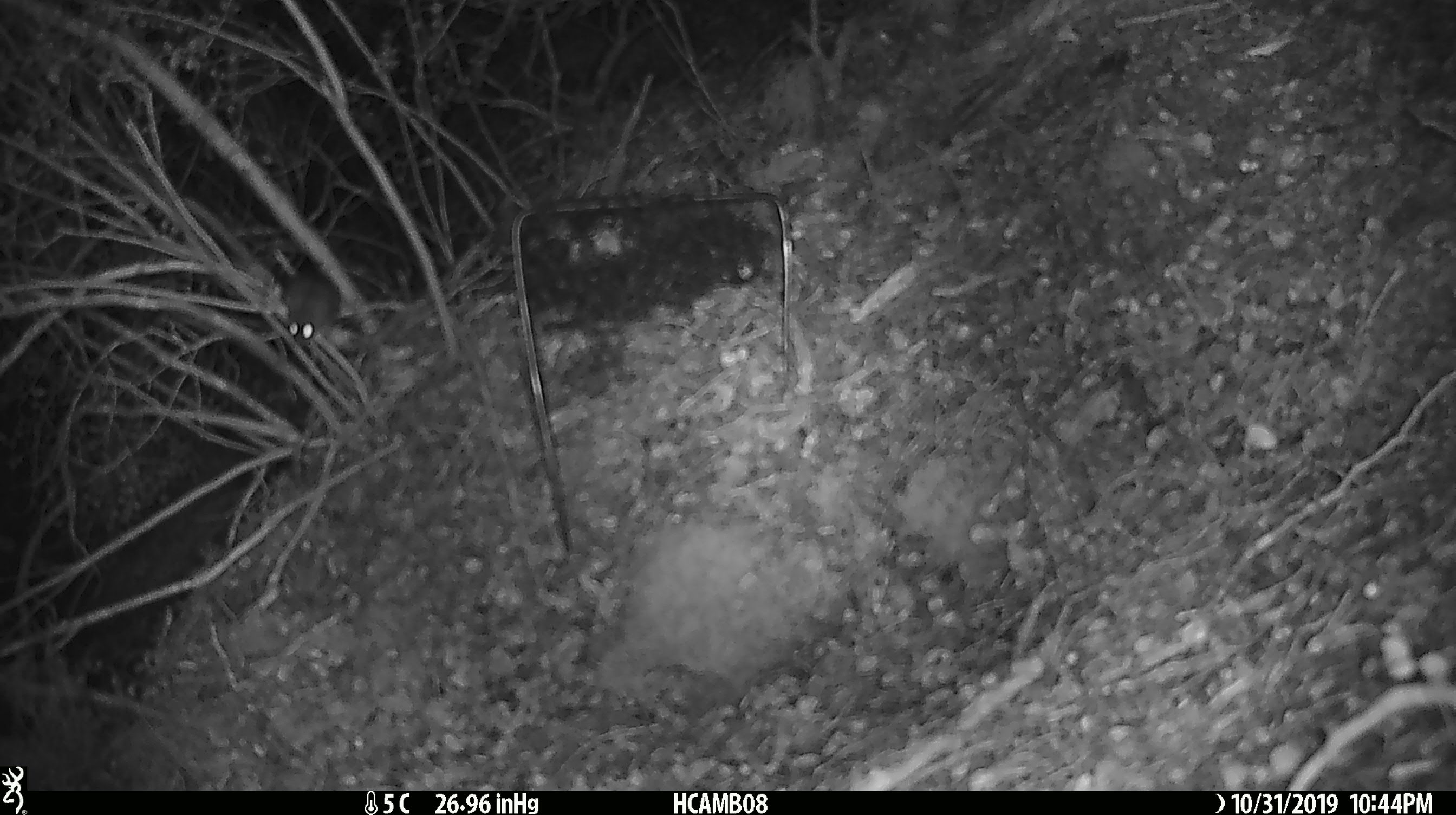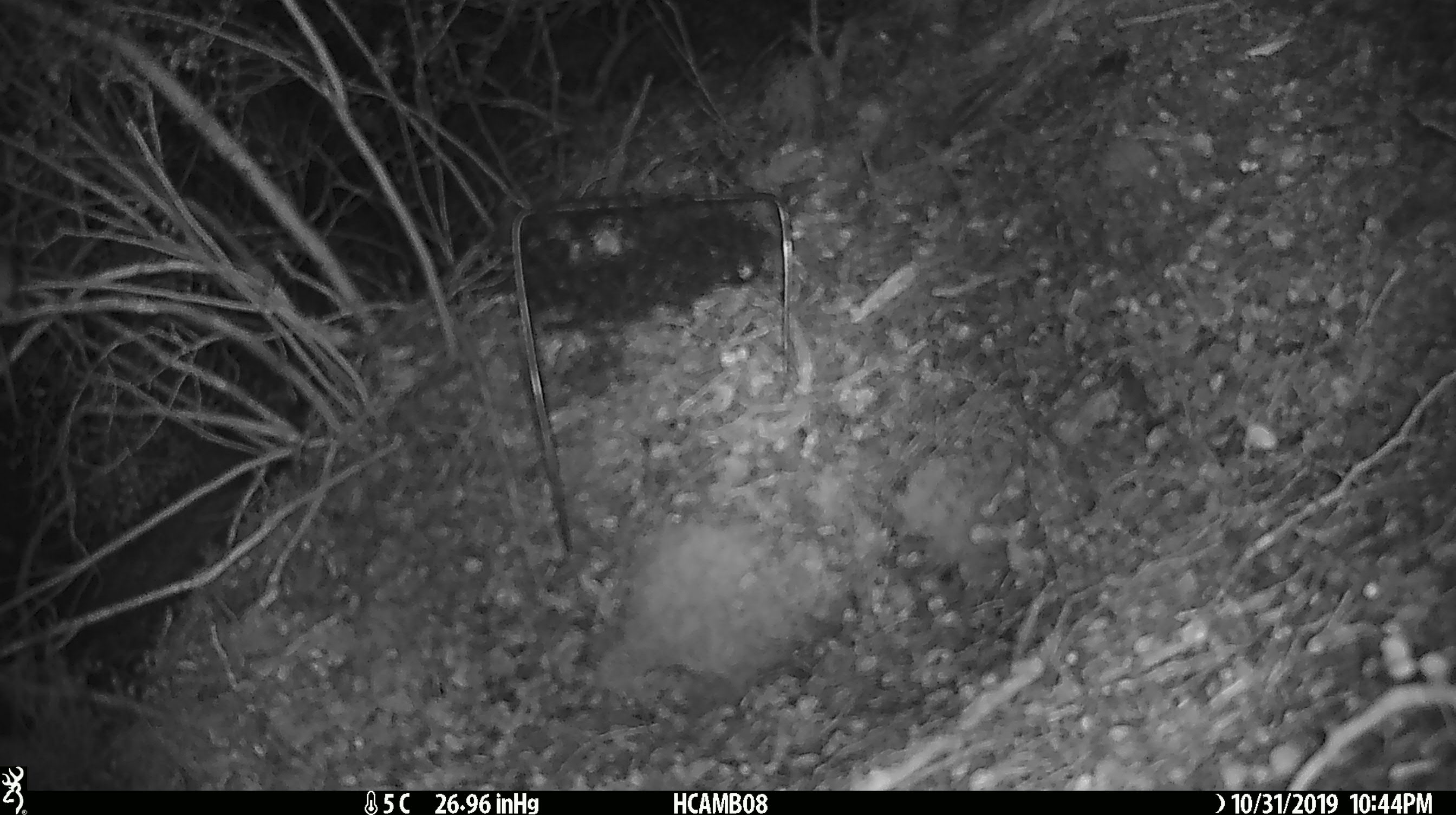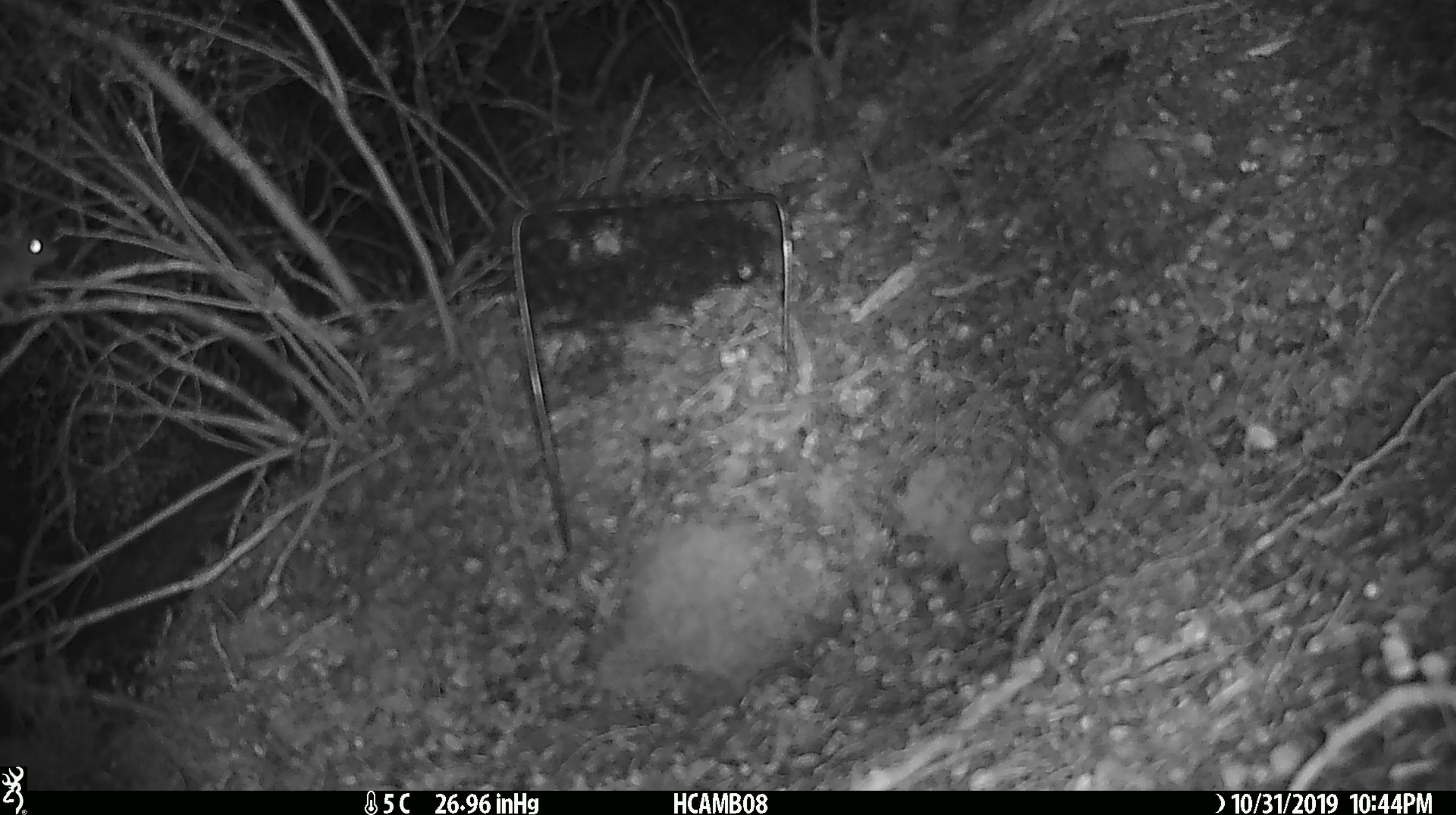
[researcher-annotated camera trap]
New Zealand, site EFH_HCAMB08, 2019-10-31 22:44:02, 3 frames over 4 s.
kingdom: Animalia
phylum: Chordata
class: Mammalia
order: Rodentia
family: Muridae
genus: Mus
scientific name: Mus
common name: mouse